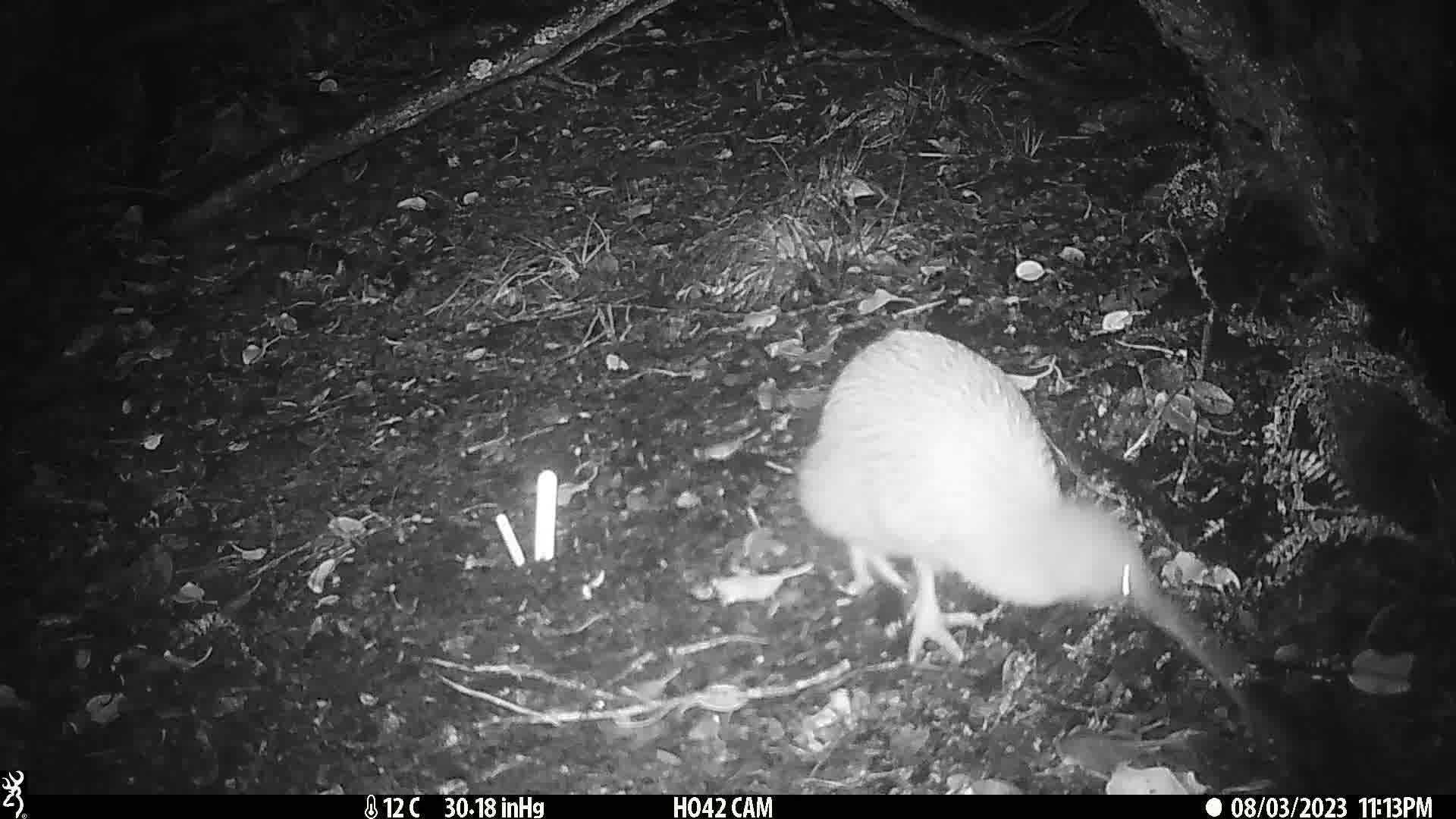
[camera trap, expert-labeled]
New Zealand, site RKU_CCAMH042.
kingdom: Animalia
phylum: Chordata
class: Aves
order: Apterygiformes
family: Apterygidae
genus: Apteryx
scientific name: Apteryx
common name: kiwi